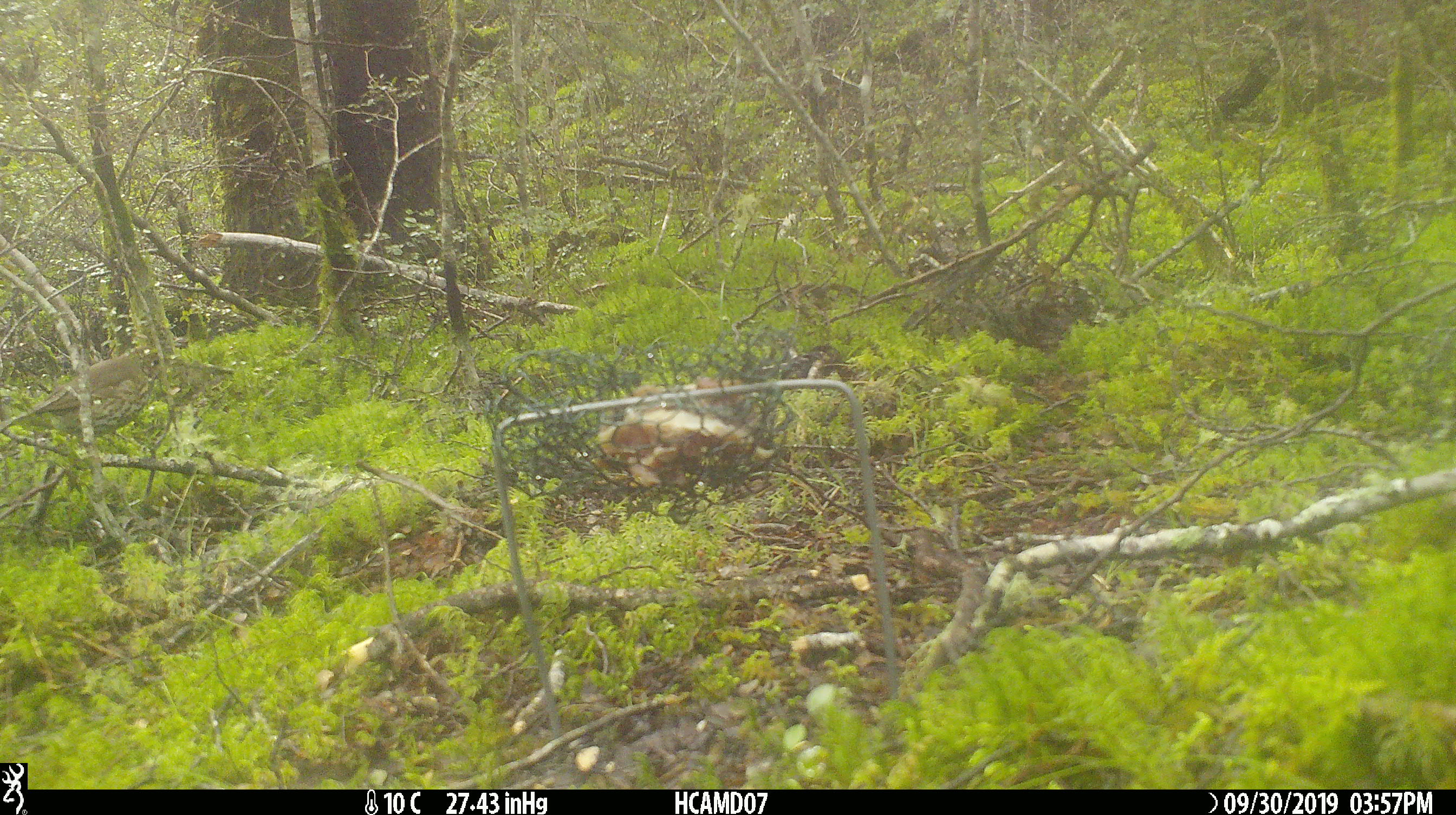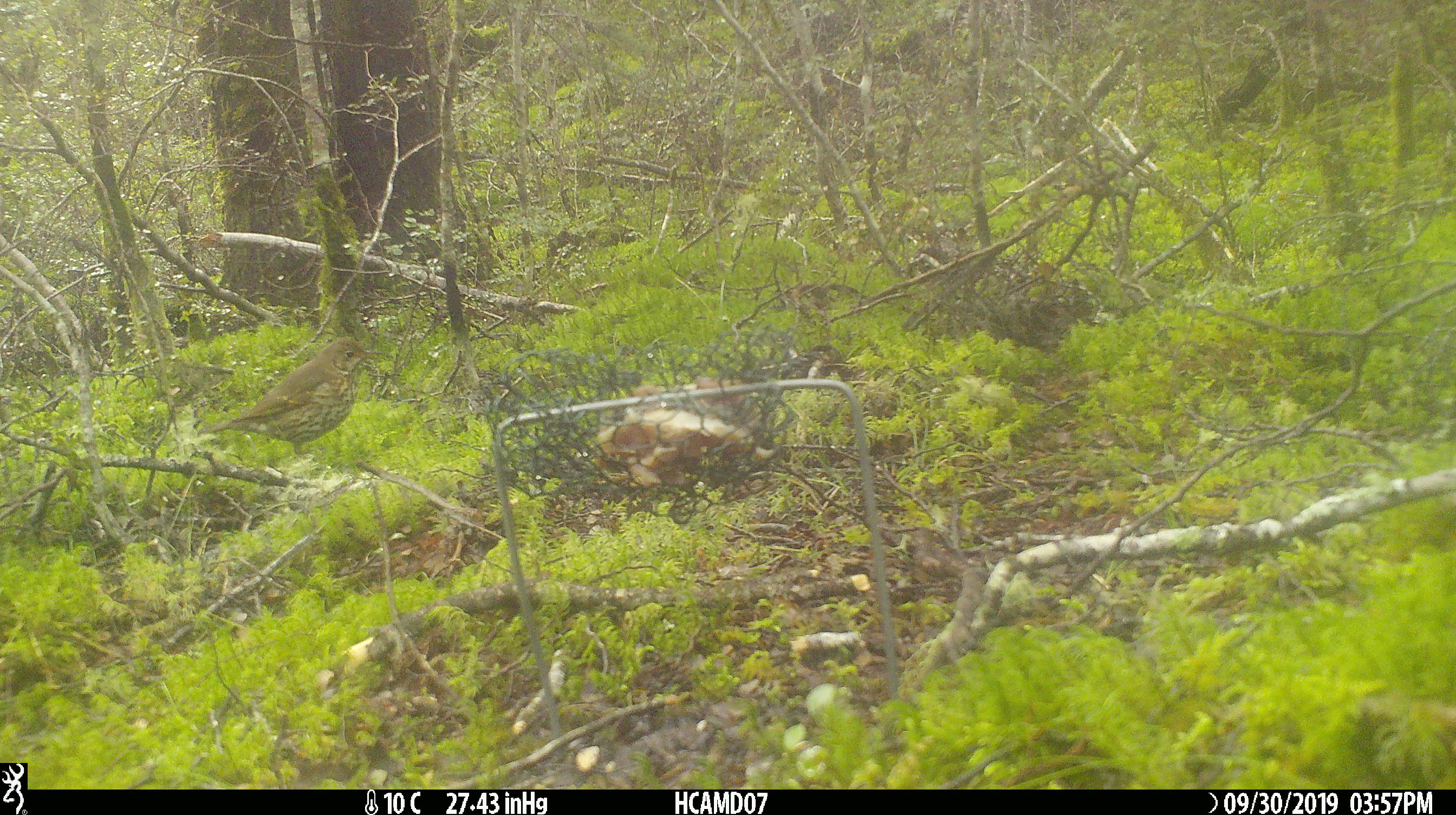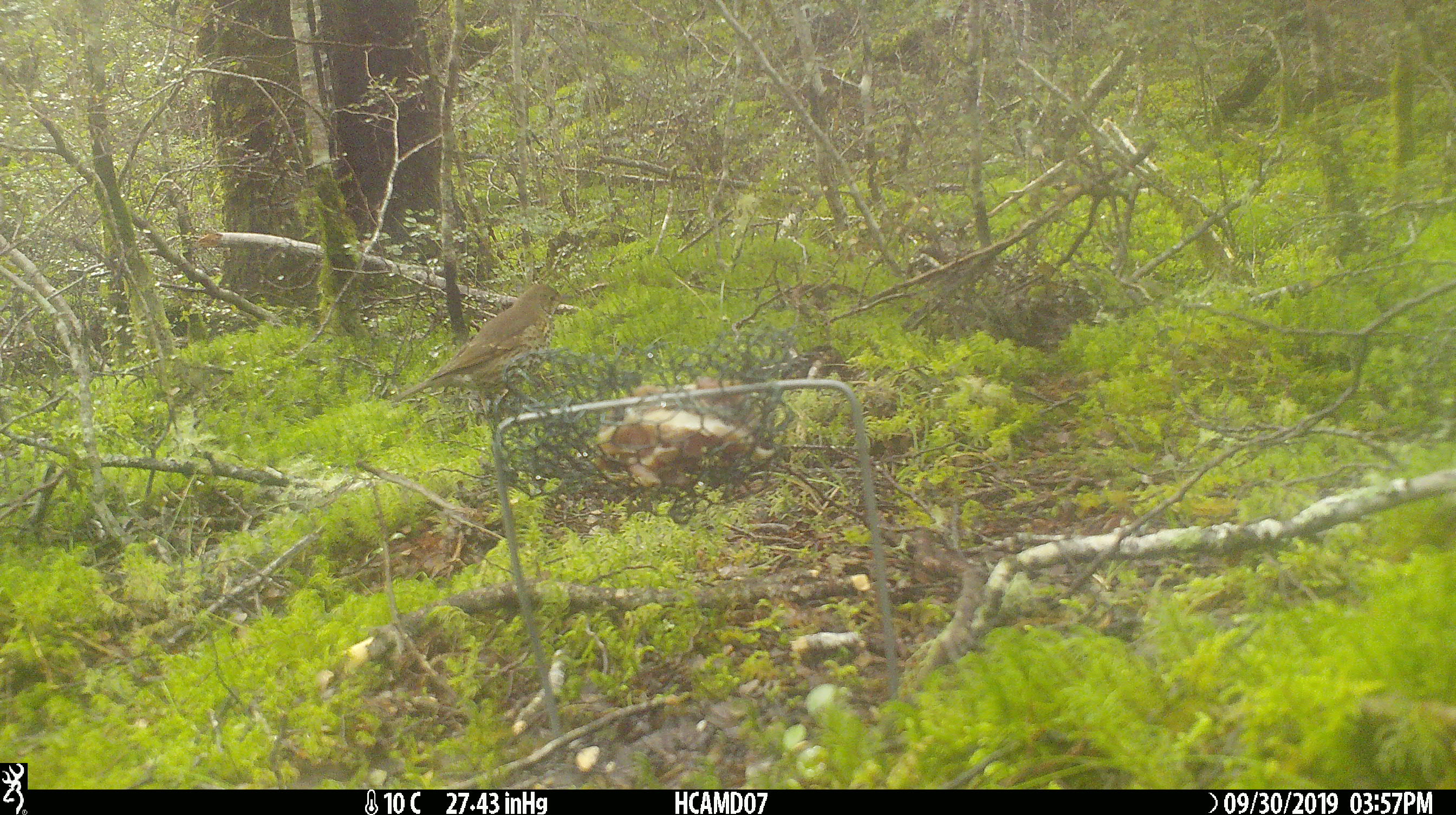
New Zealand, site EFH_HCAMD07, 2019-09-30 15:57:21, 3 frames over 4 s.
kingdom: Animalia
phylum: Chordata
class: Aves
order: Passeriformes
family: Turdidae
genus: Turdus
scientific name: Turdus philomelos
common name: song thrush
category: thrush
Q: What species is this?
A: Thrush (song thrush) (Turdus philomelos).